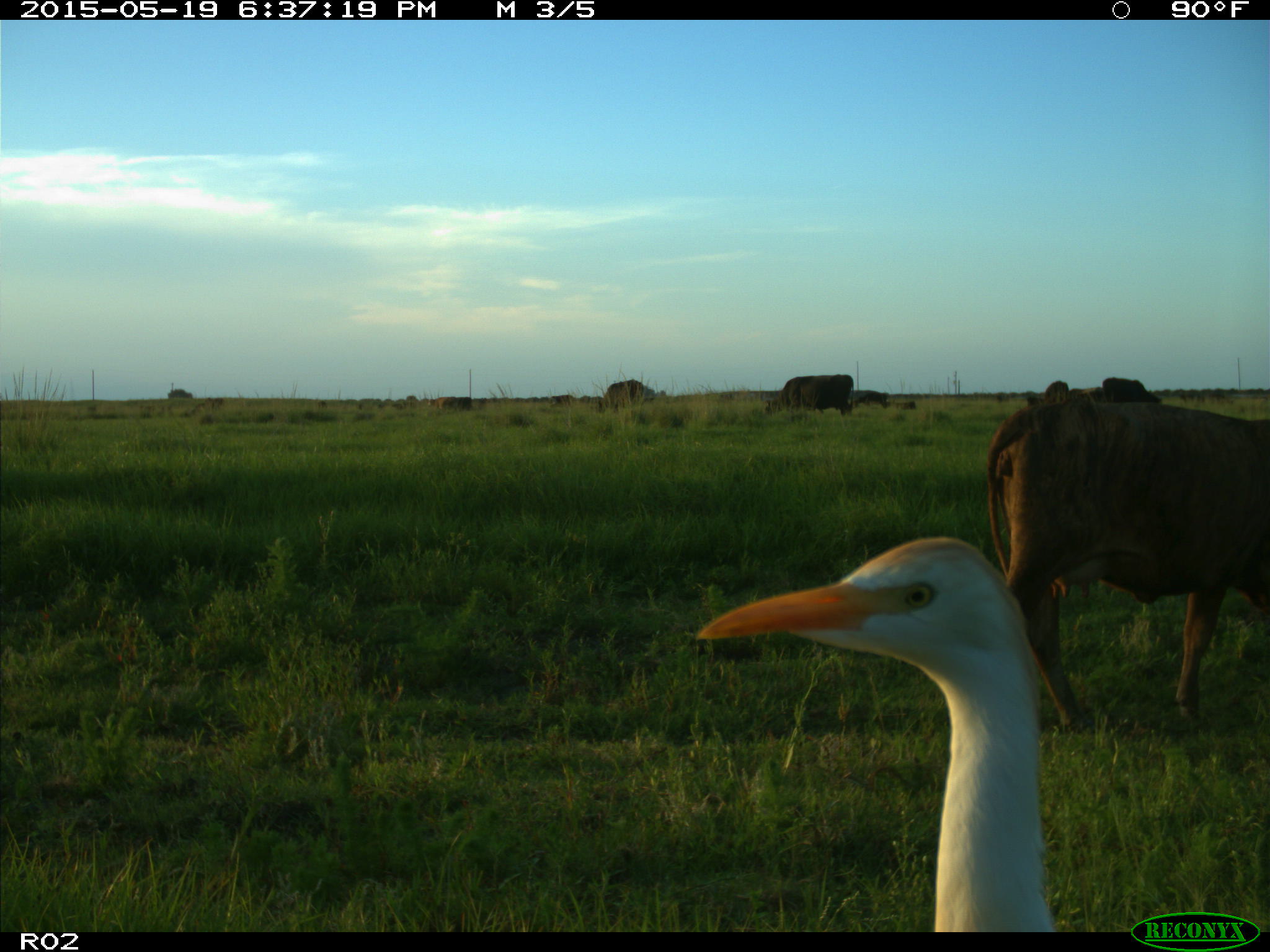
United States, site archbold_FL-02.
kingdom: Animalia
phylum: Chordata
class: Mammalia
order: Artiodactyla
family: Bovidae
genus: Bos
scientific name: Bos taurus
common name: domestic cow